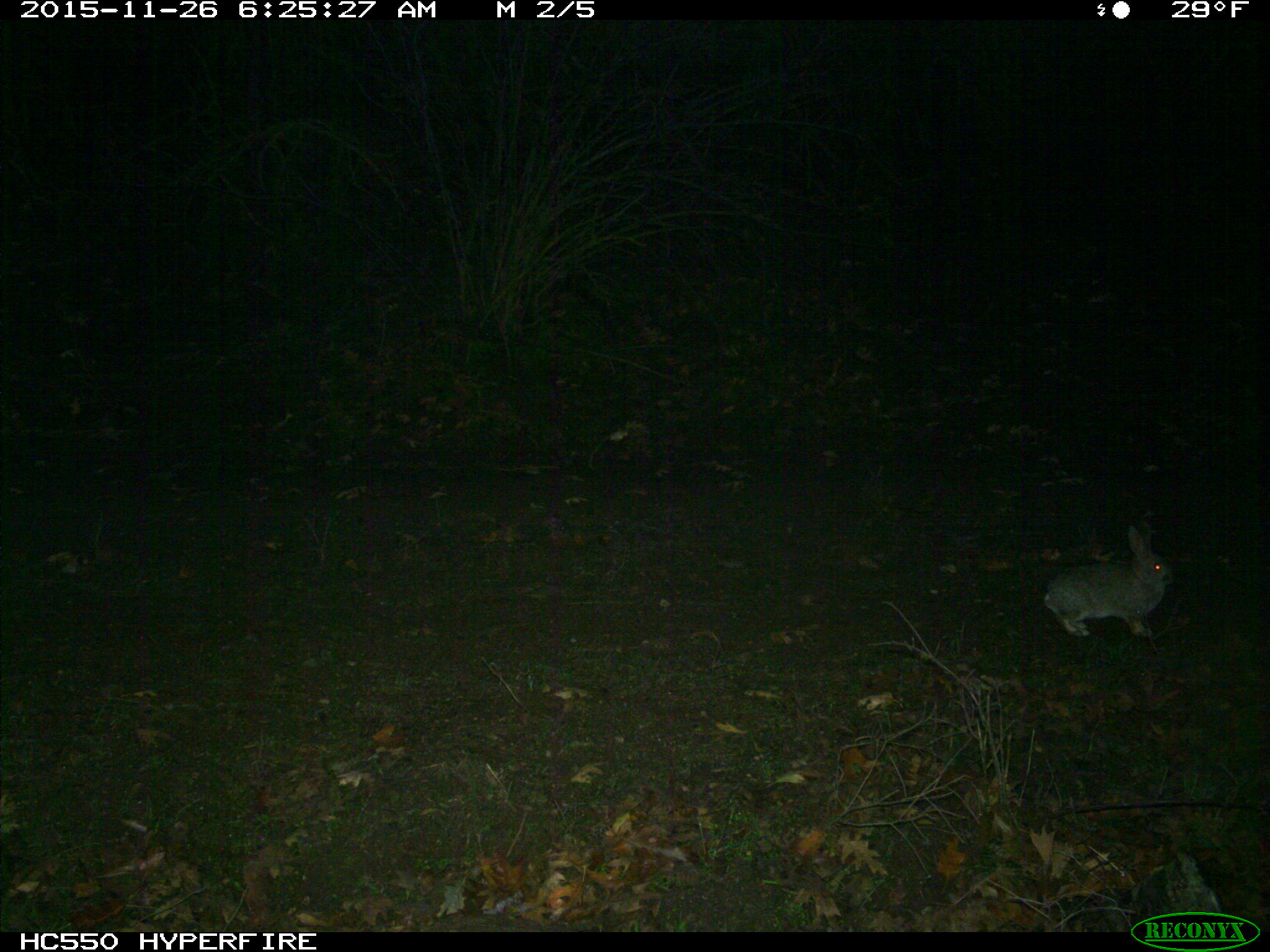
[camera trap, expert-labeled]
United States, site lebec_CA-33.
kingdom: Animalia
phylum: Chordata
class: Mammalia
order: Lagomorpha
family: Leporidae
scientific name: Leporidae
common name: rabbits and hares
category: unidentified rabbit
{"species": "unidentified rabbit (rabbits and hares) (Leporidae)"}